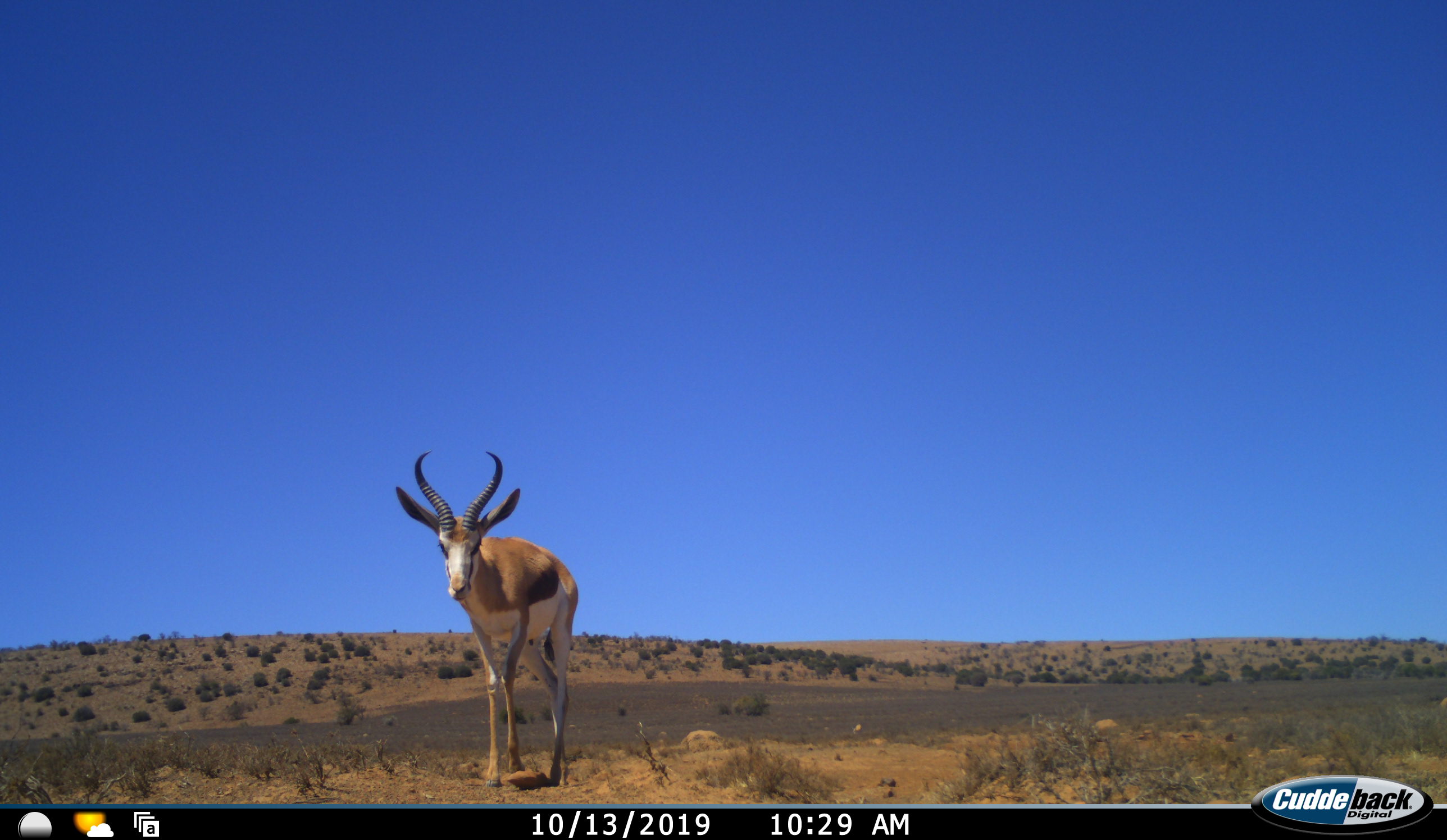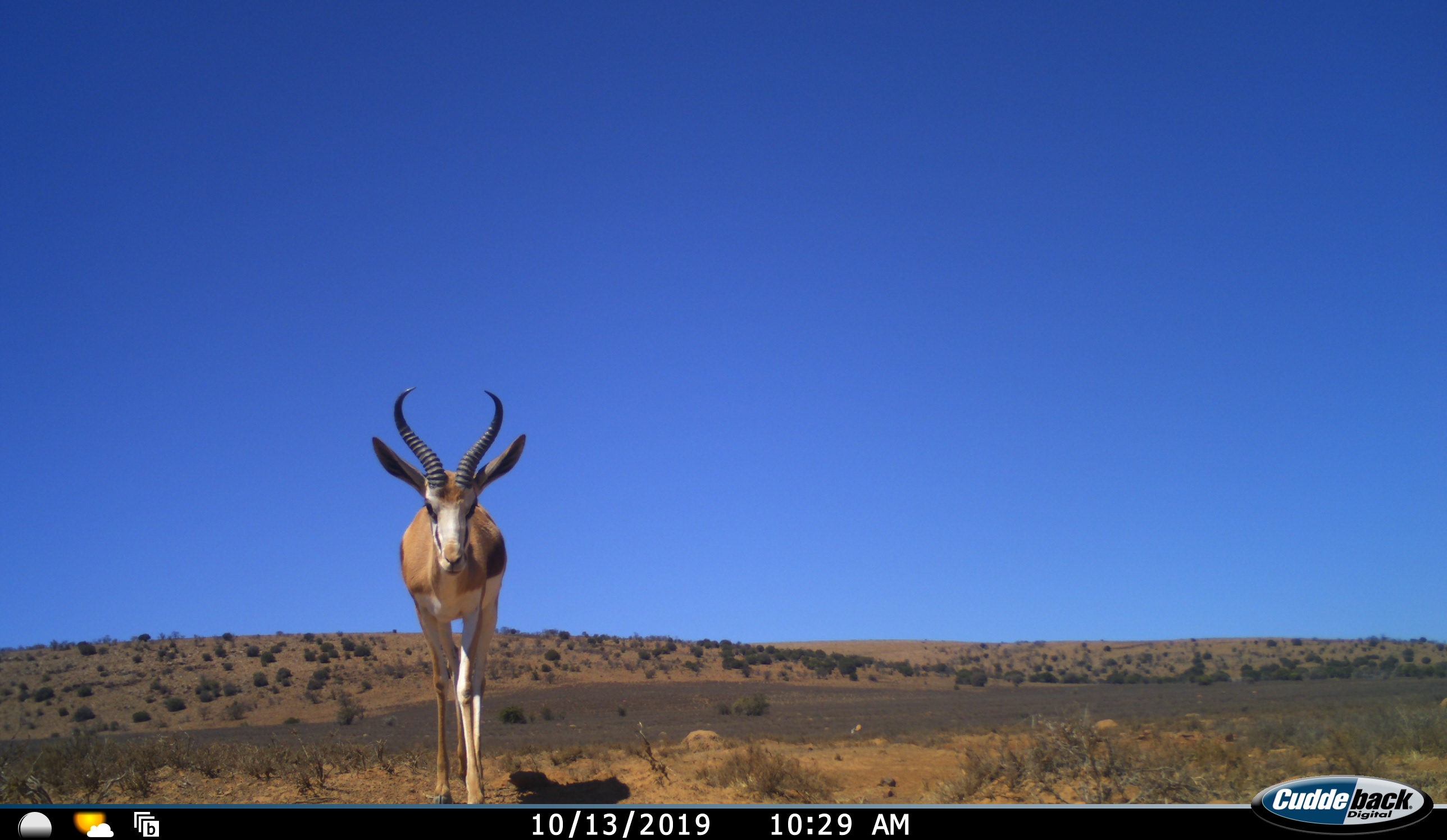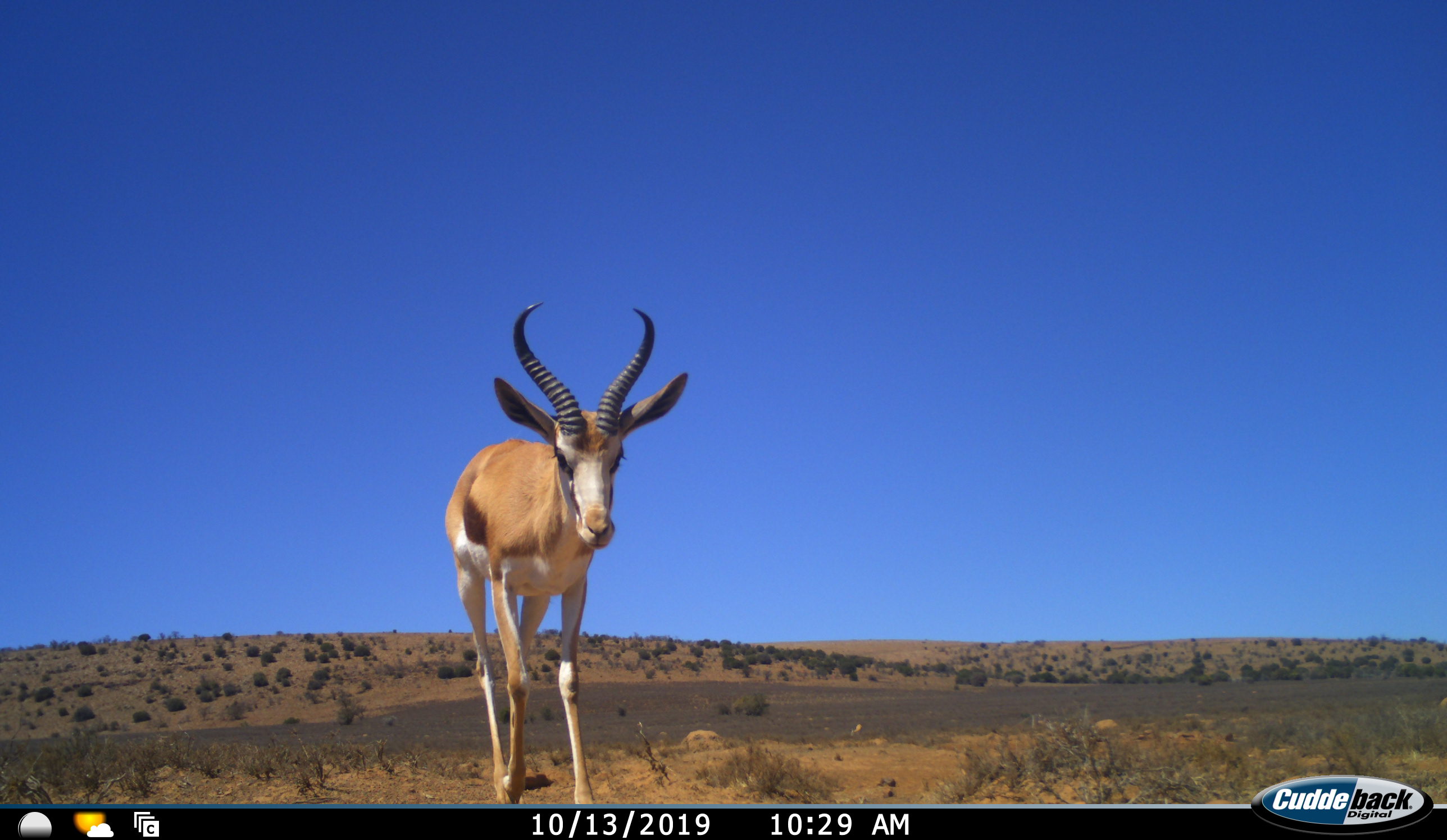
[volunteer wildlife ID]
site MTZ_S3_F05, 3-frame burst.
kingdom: Animalia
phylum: Chordata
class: Mammalia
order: Artiodactyla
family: Bovidae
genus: Antidorcas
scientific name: Antidorcas marsupialis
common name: springbok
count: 1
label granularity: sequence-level